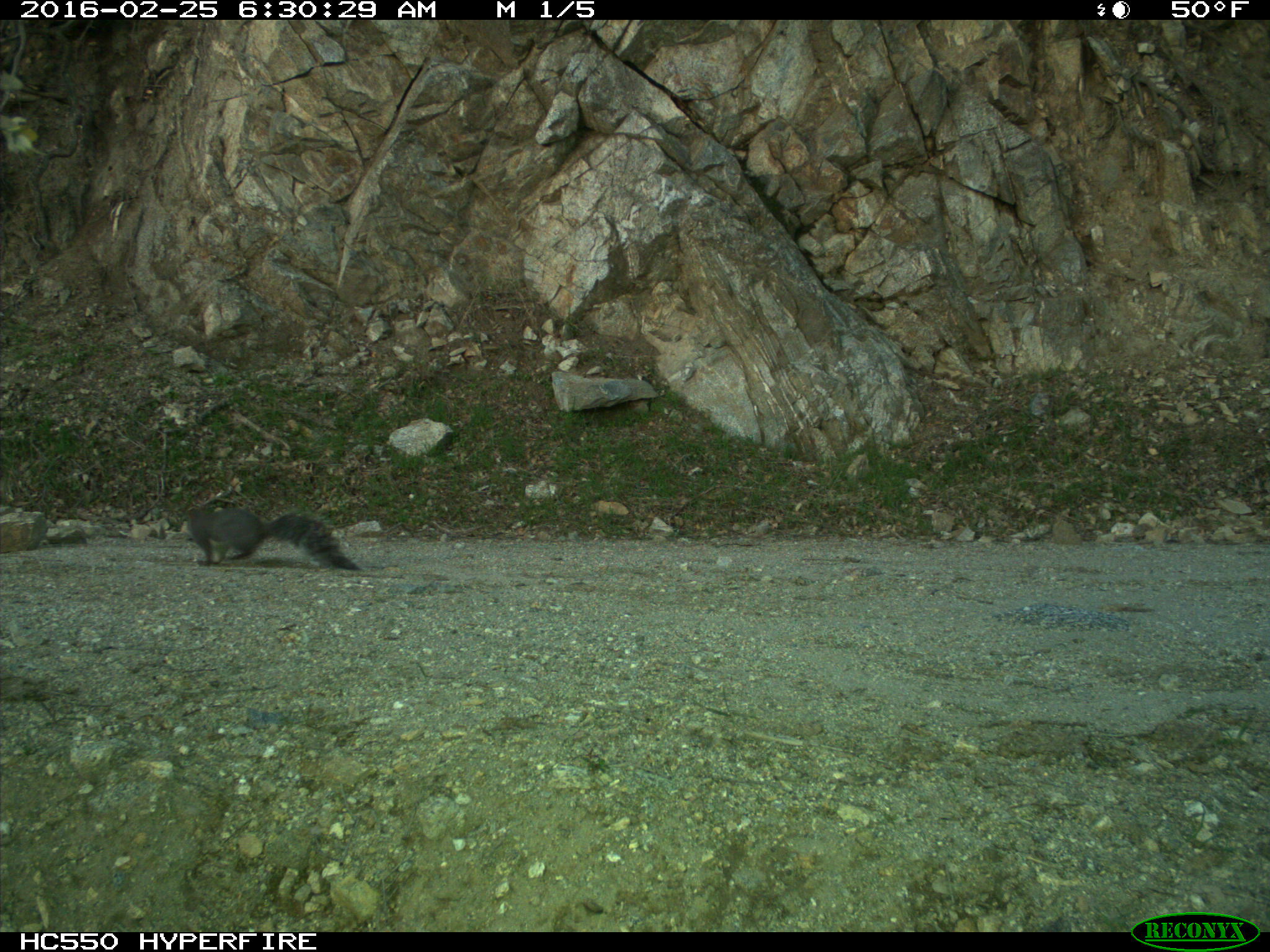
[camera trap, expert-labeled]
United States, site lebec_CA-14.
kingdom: Animalia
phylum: Chordata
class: Mammalia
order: Rodentia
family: Sciuridae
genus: Sciurus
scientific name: Sciurus carolinensis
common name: eastern gray squirrel